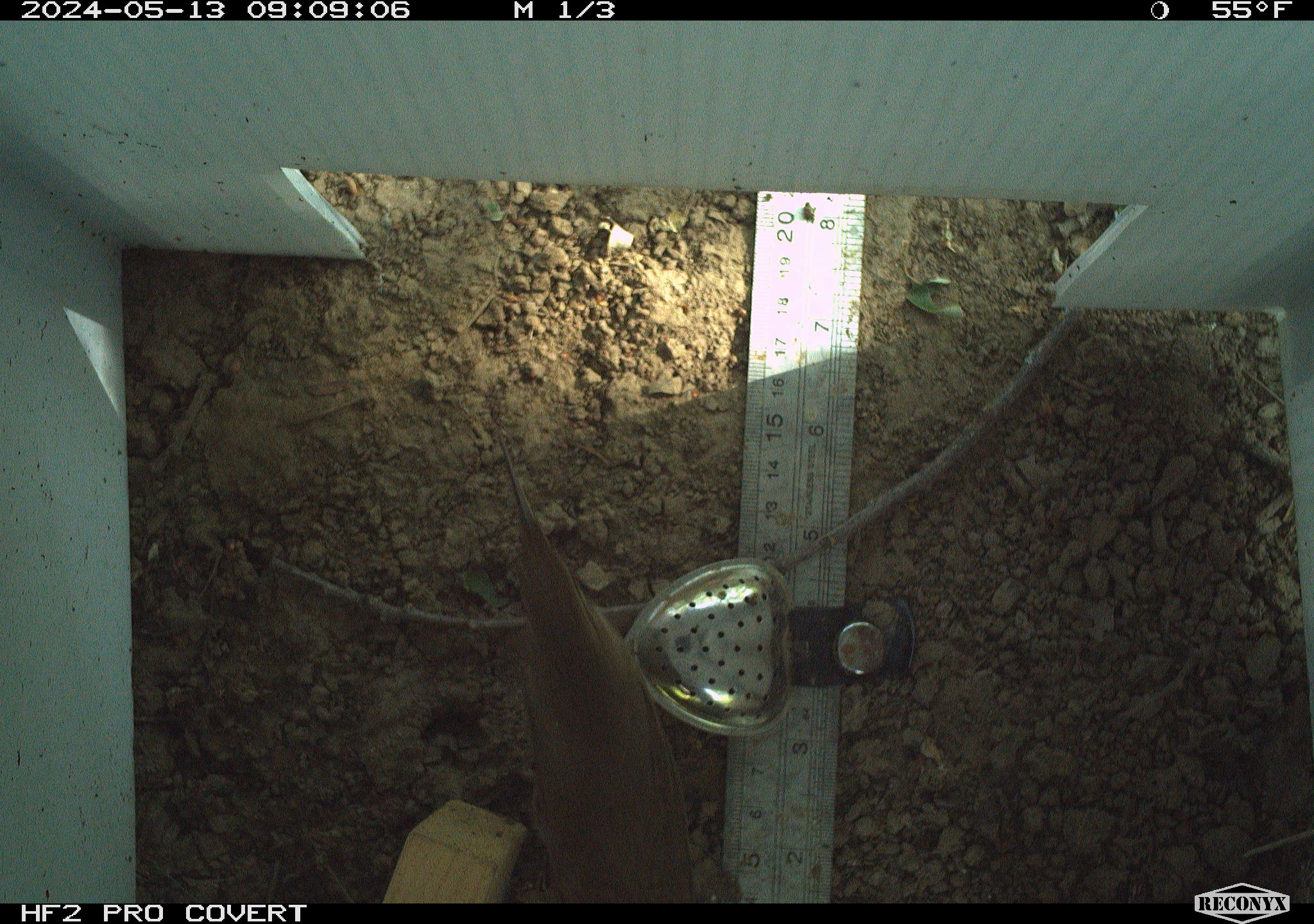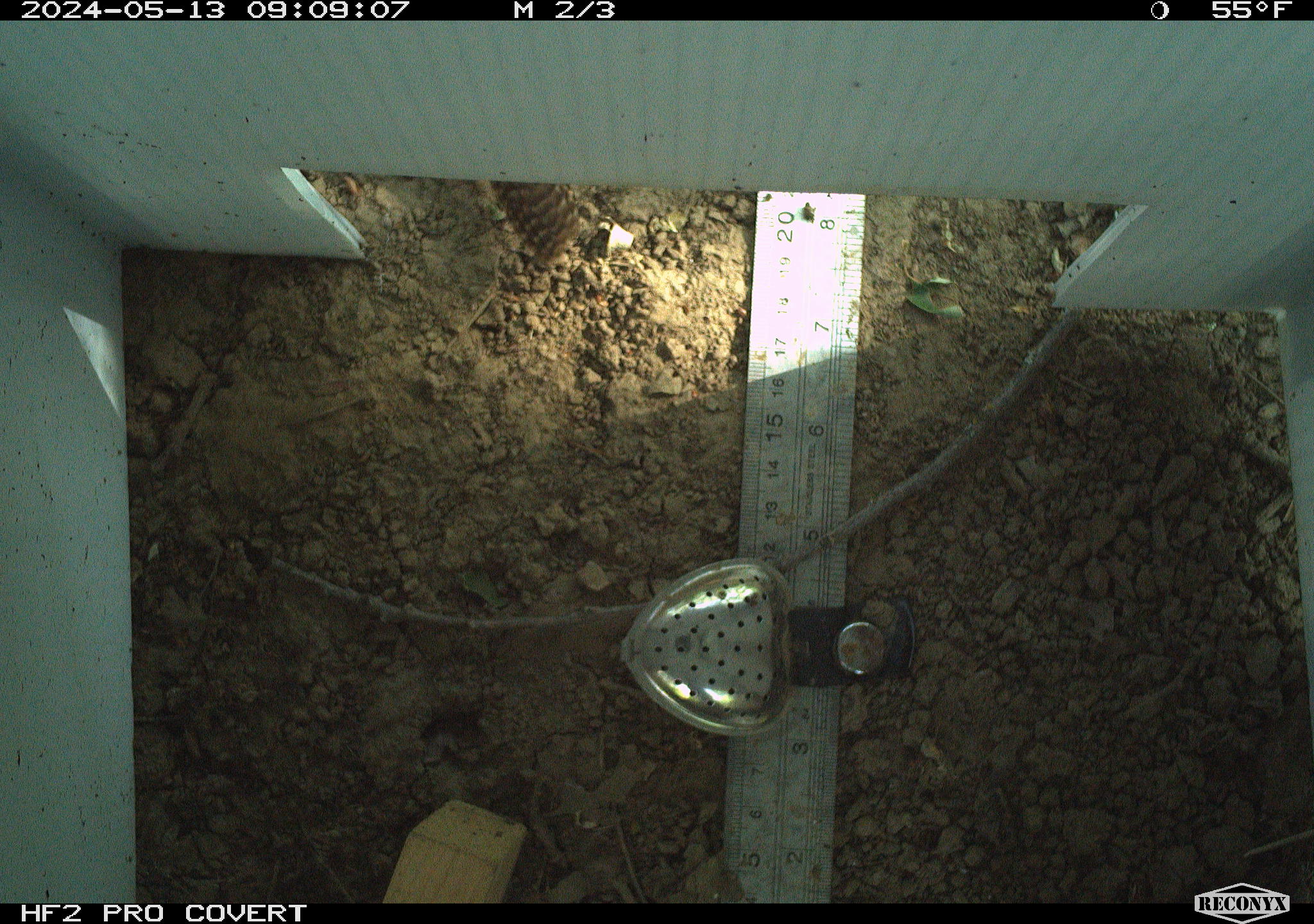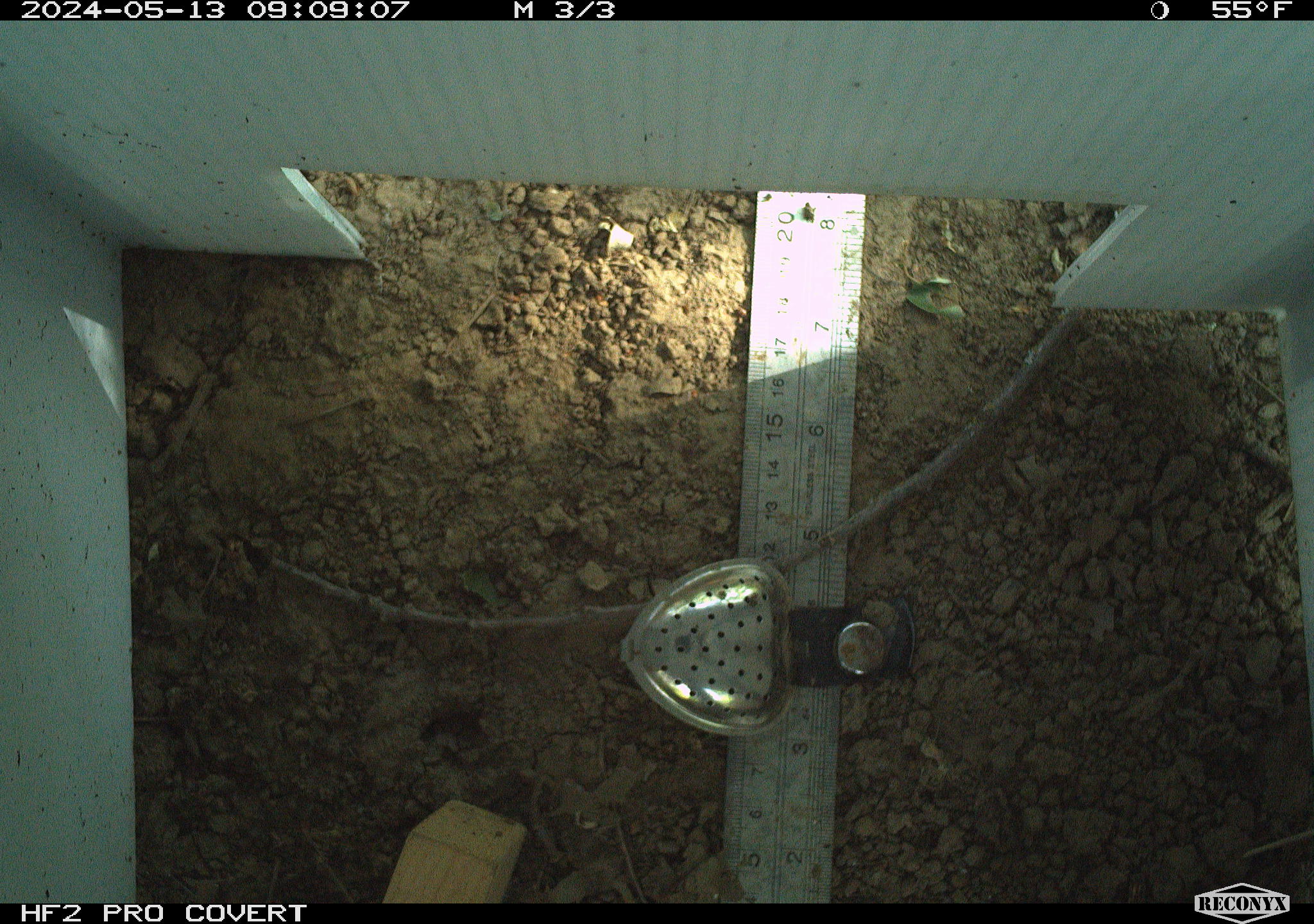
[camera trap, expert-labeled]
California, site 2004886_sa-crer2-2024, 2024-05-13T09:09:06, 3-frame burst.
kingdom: Animalia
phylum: Chordata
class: Aves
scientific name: Aves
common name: bird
Bird (Aves).